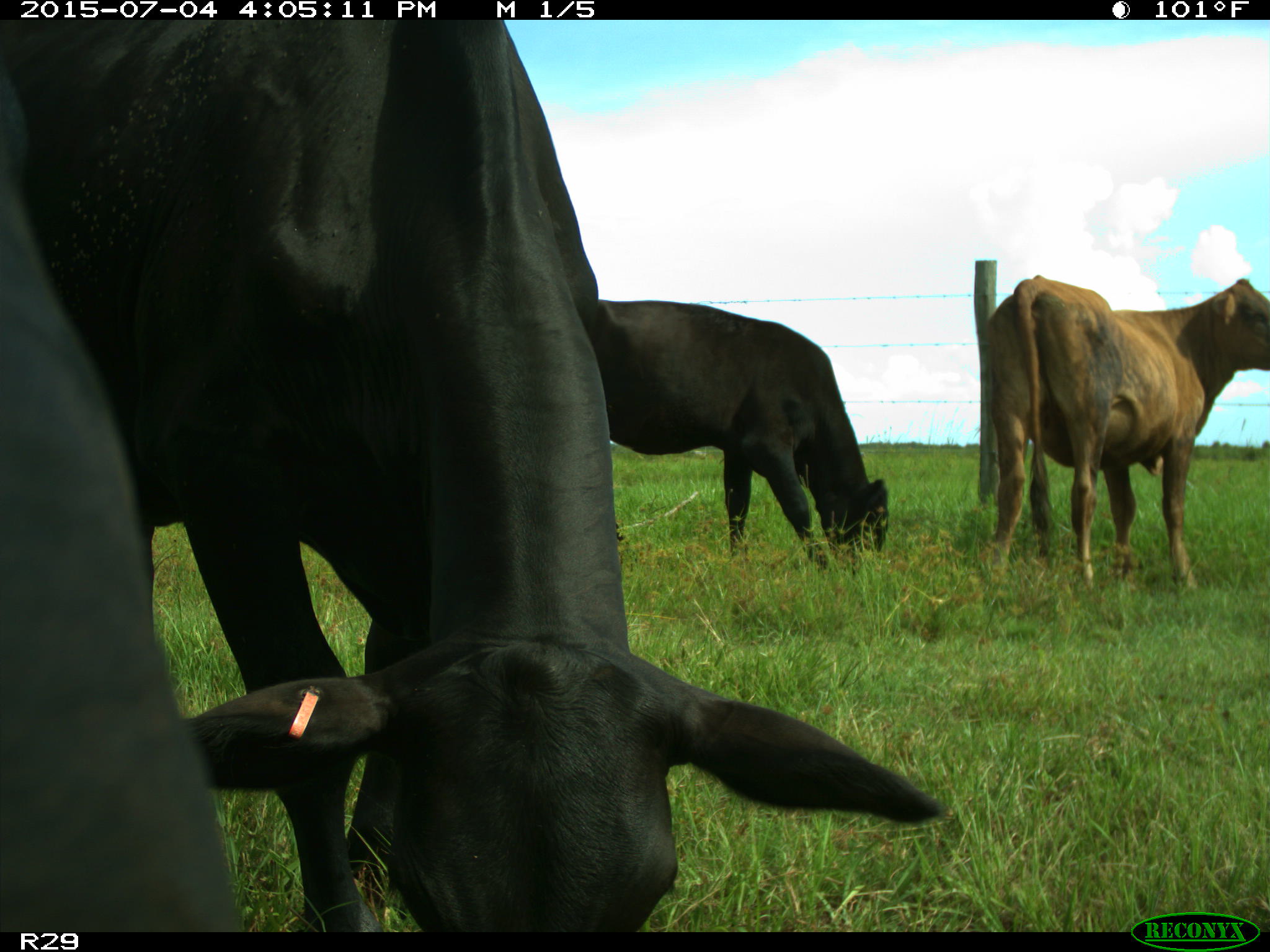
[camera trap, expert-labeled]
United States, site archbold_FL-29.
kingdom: Animalia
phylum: Chordata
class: Mammalia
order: Artiodactyla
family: Bovidae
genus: Bos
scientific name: Bos taurus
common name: domestic cow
Bos taurus (domestic cow).